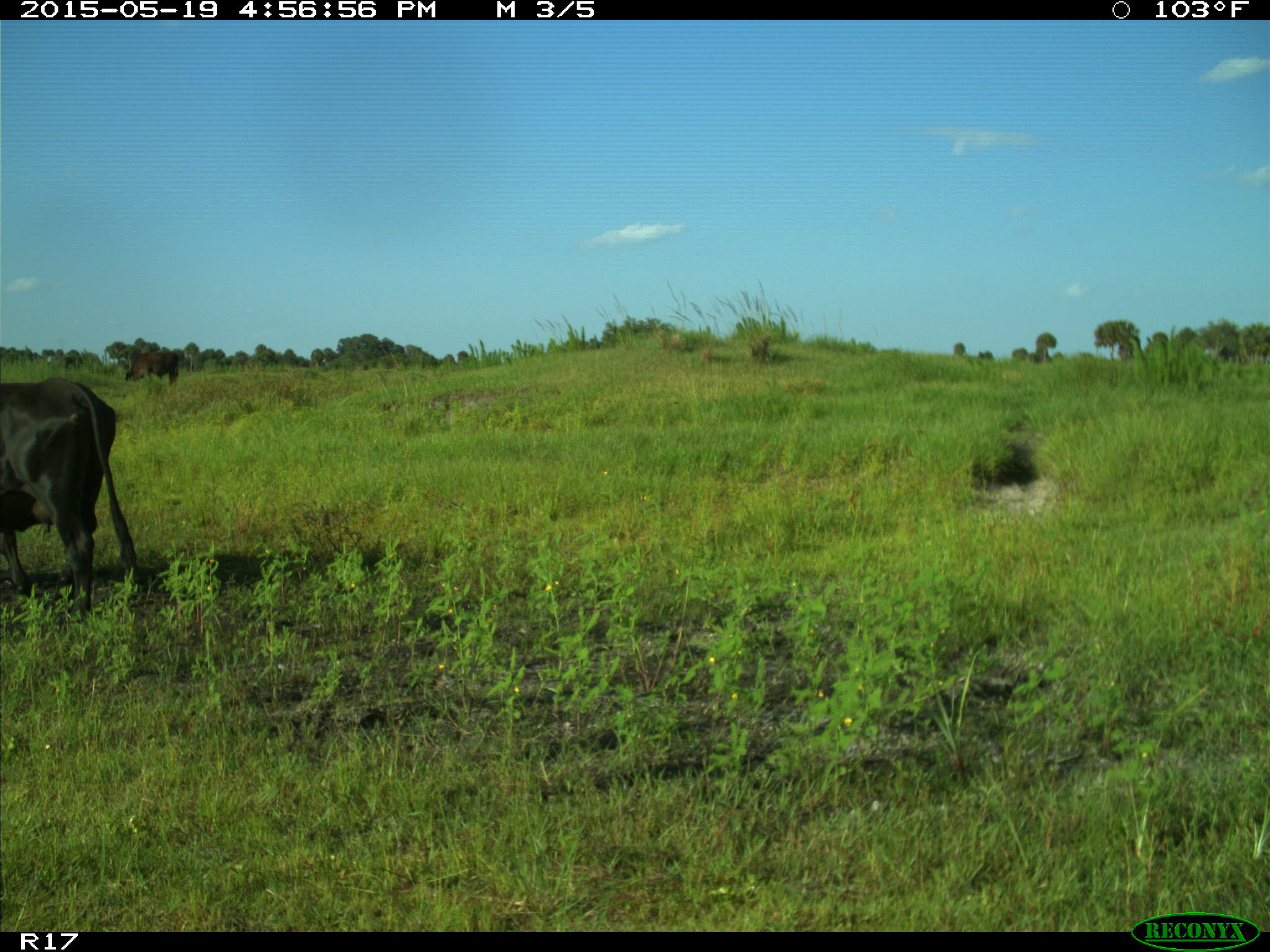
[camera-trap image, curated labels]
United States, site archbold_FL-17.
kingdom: Animalia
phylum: Chordata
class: Mammalia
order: Artiodactyla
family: Bovidae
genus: Bos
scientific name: Bos taurus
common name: domestic cow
Bos taurus (domestic cow).